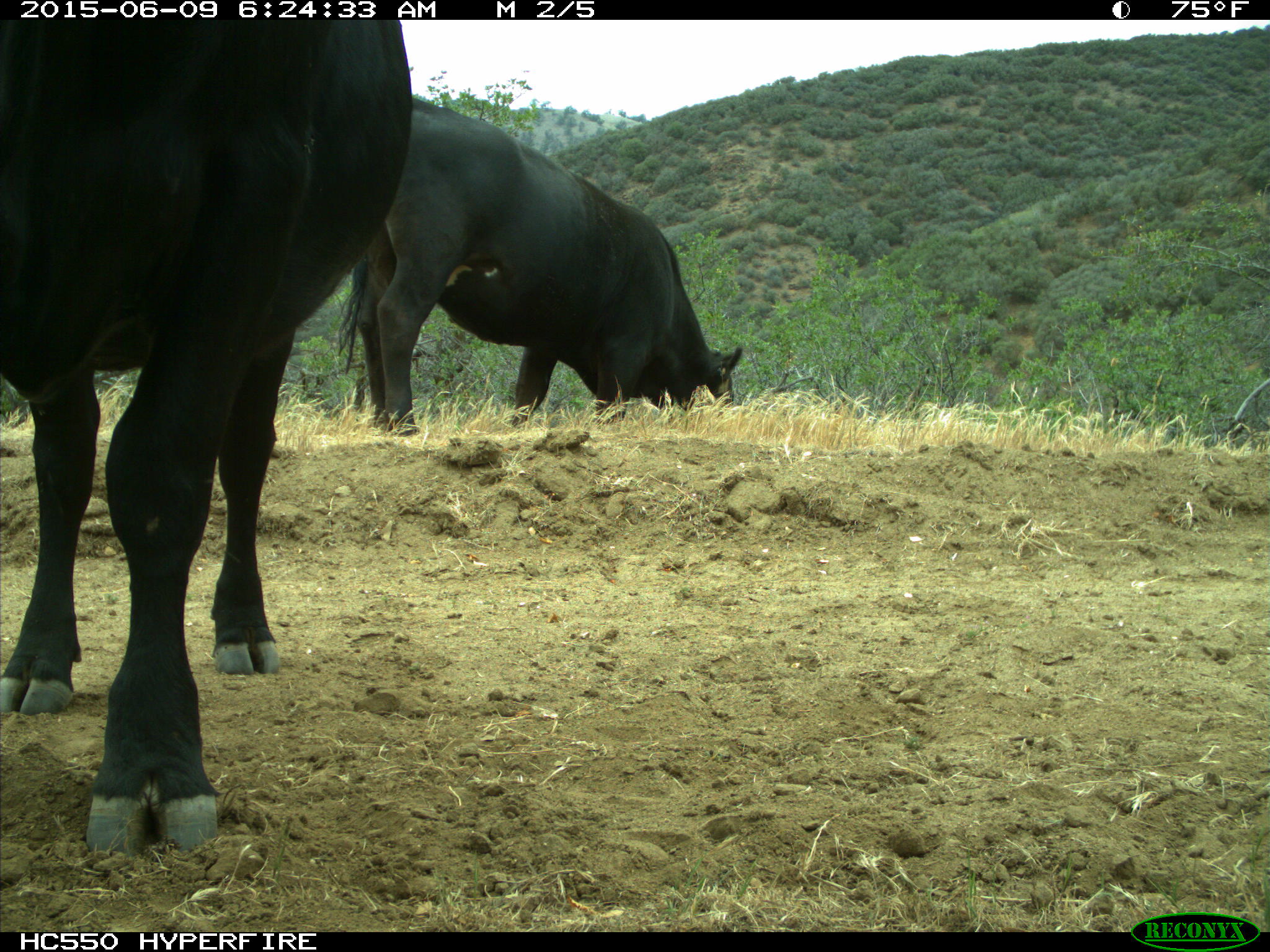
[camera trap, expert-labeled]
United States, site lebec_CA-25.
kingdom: Animalia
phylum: Chordata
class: Mammalia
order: Artiodactyla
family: Bovidae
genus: Bos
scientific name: Bos taurus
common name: domestic cow